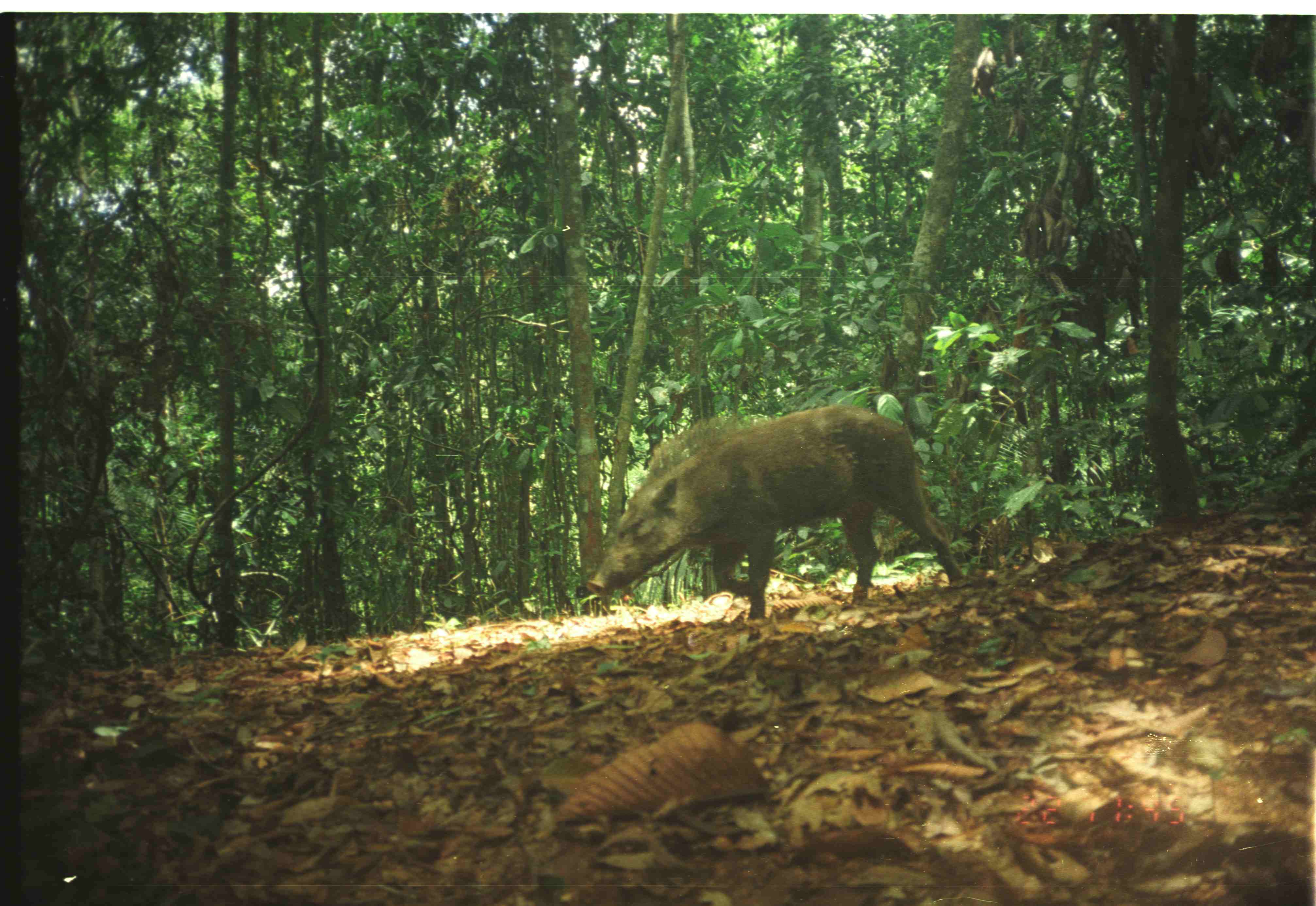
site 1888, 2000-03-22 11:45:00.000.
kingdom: Animalia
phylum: Chordata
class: Mammalia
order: Artiodactyla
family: Suidae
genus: Sus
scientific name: Sus scrofa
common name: wild boar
Sus scrofa (wild boar), count 1.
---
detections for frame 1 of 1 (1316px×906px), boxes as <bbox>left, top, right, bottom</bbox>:
sus scrofa: <bbox>586, 404, 964, 620</bbox>